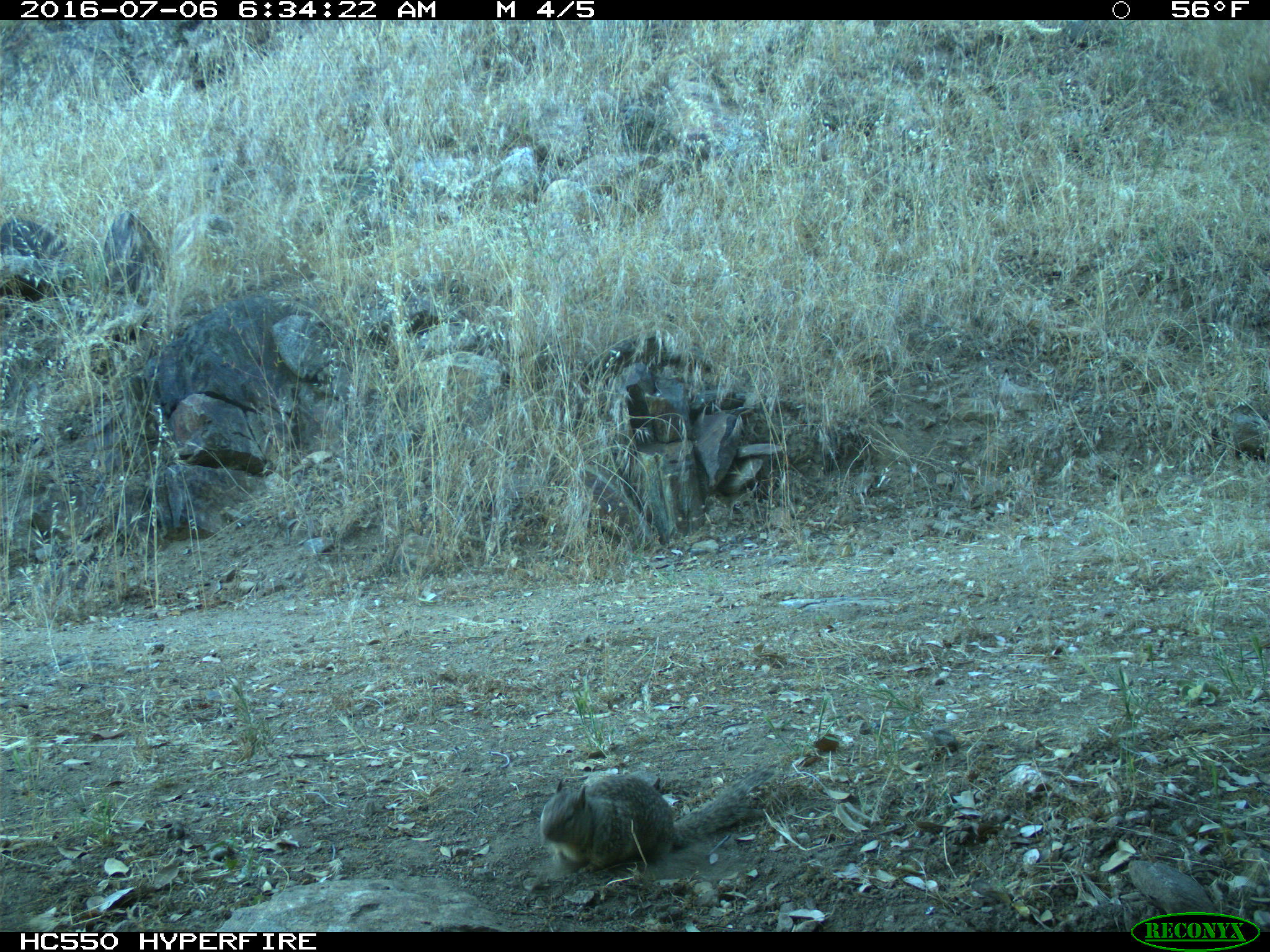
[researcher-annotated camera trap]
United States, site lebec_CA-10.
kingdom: Animalia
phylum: Chordata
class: Mammalia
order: Rodentia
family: Sciuridae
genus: Otospermophilus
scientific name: Otospermophilus beecheyi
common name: california ground squirrel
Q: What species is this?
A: Otospermophilus beecheyi (california ground squirrel).